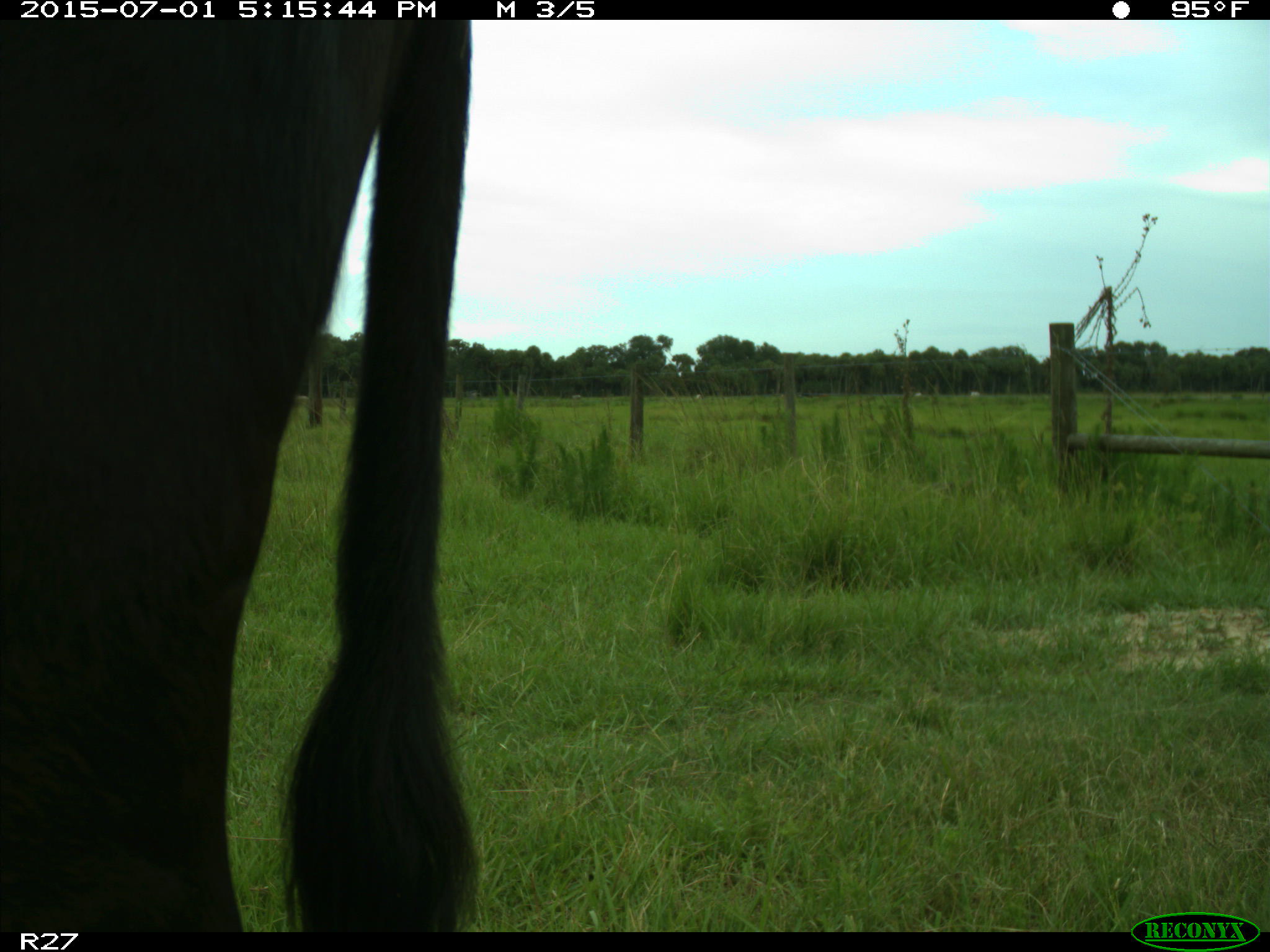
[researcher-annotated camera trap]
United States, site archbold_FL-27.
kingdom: Animalia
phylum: Chordata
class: Mammalia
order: Artiodactyla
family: Bovidae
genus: Bos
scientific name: Bos taurus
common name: domestic cow